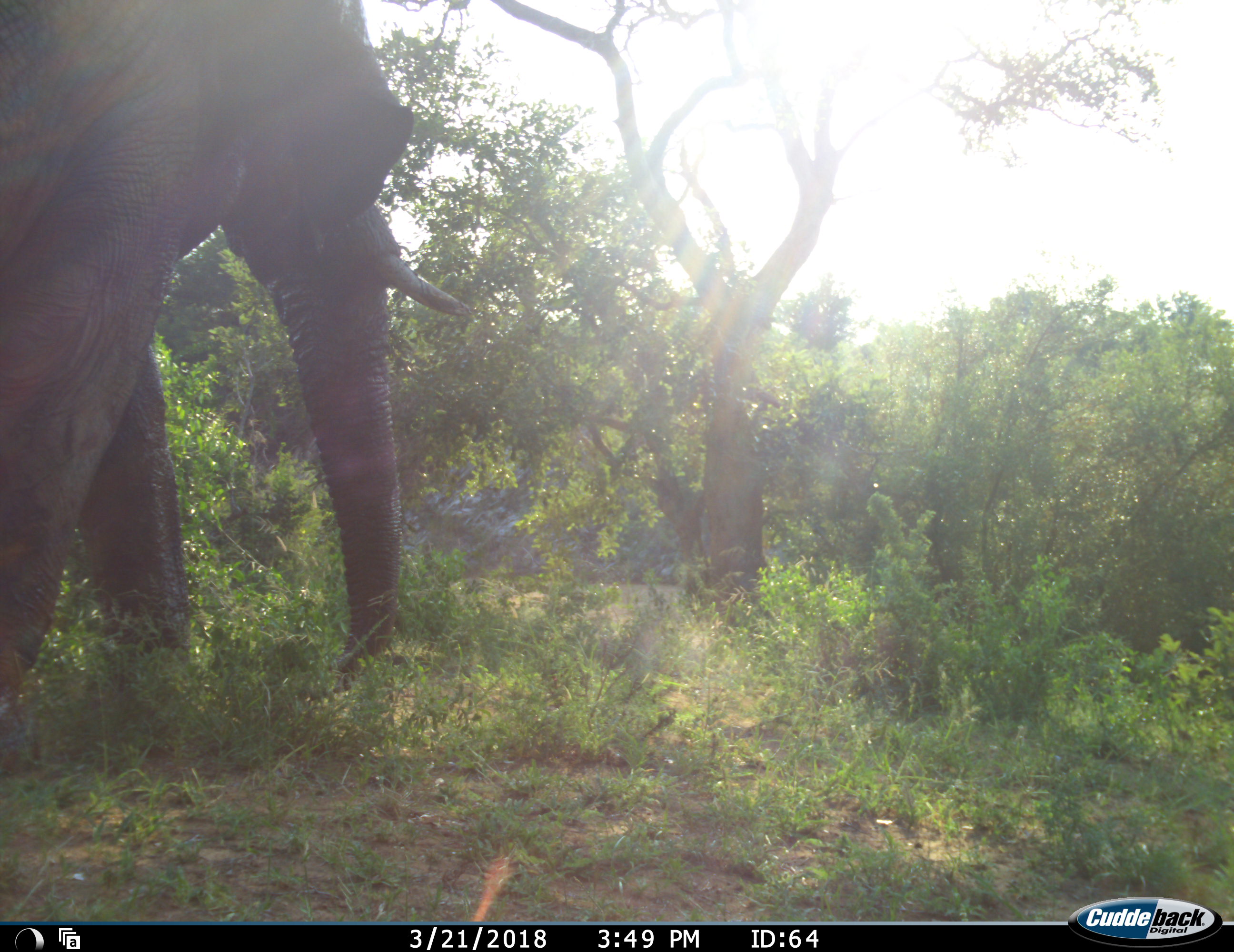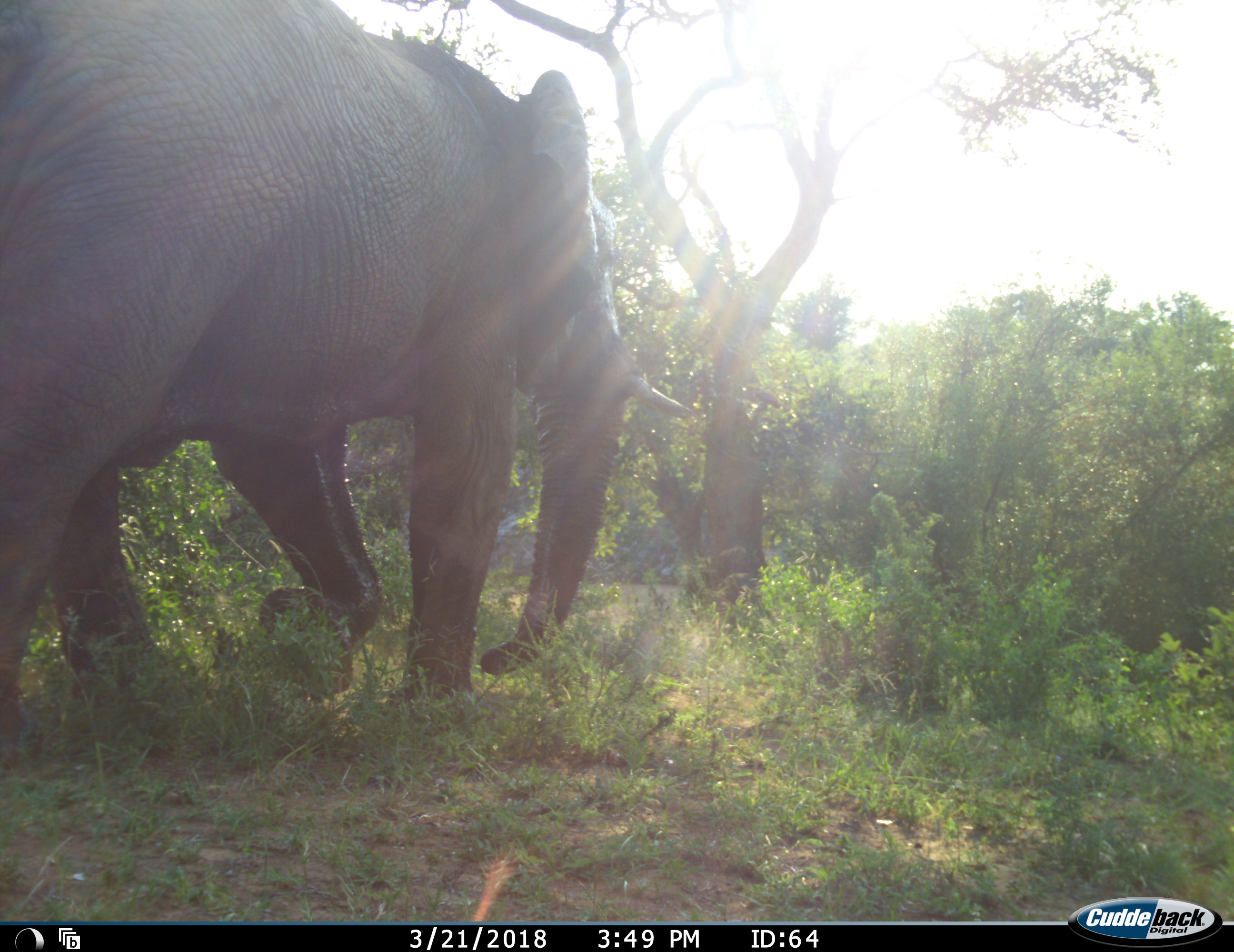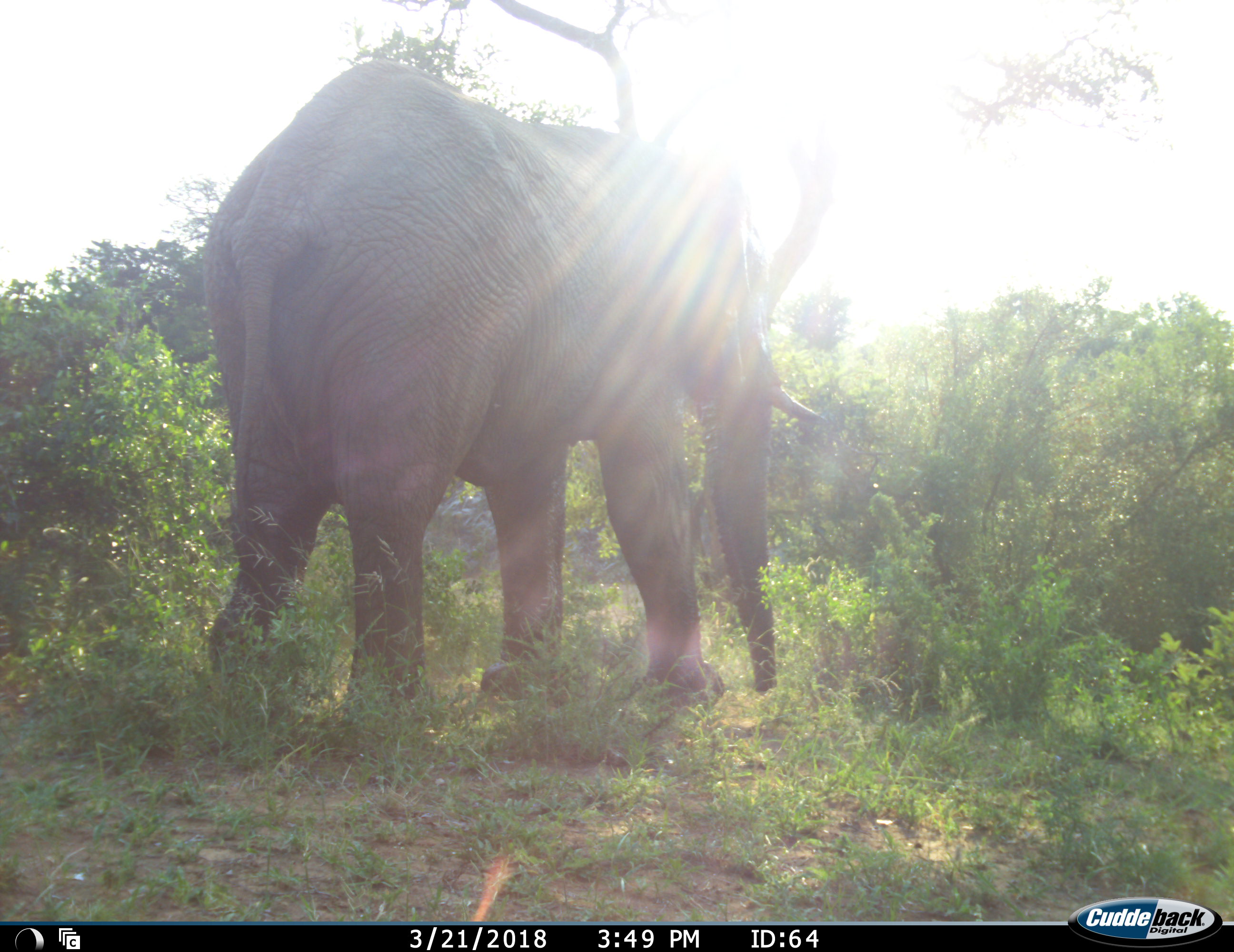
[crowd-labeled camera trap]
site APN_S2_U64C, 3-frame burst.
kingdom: Animalia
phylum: Chordata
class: Mammalia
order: Proboscidea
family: Elephantidae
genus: Loxodonta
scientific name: Loxodonta africana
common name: african bush elephant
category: elephant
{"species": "elephant (african bush elephant) (Loxodonta africana)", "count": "1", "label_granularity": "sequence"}